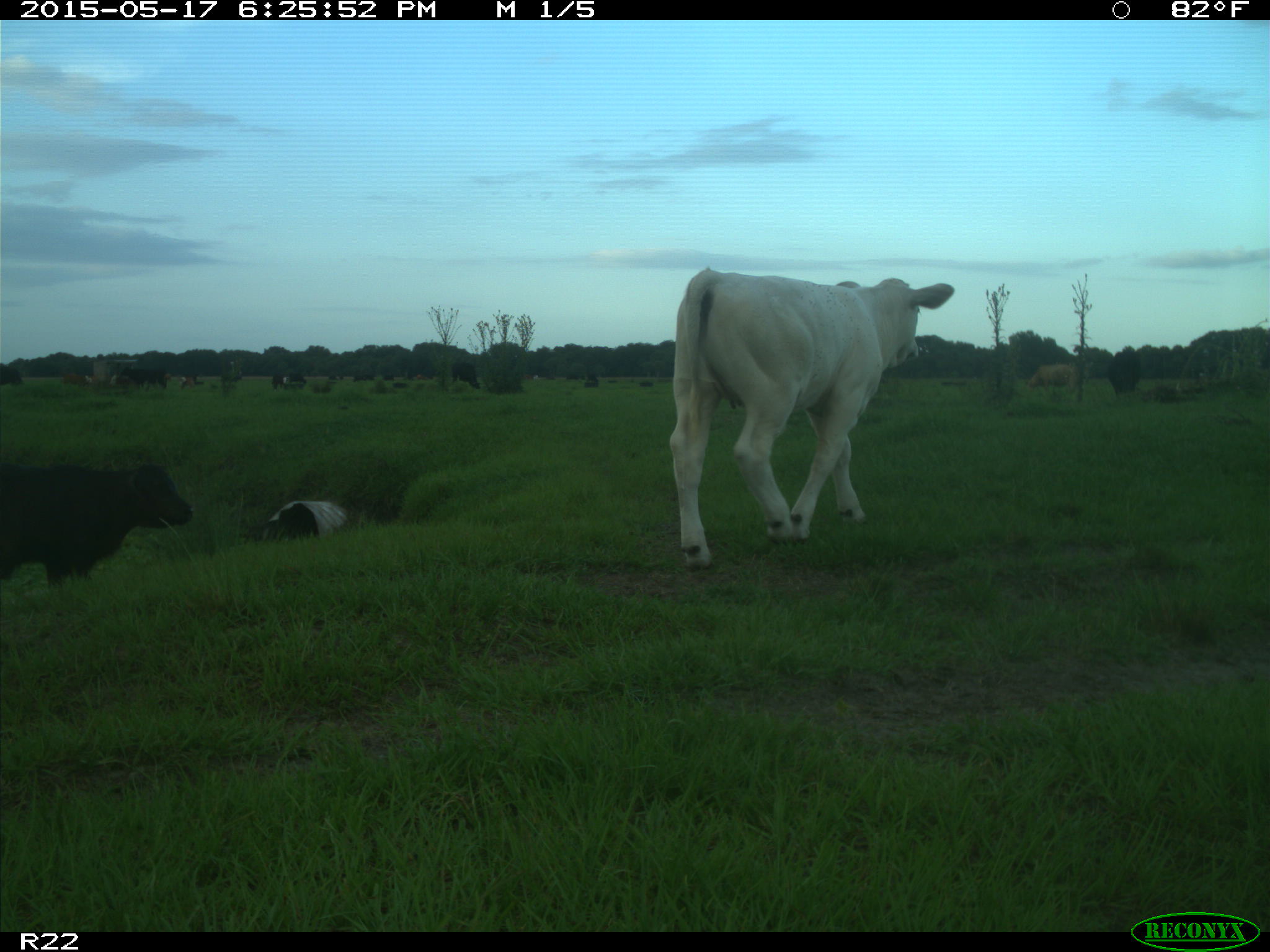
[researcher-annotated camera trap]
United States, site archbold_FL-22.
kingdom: Animalia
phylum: Chordata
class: Mammalia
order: Artiodactyla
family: Bovidae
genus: Bos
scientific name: Bos taurus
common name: domestic cow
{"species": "Bos taurus (domestic cow)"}